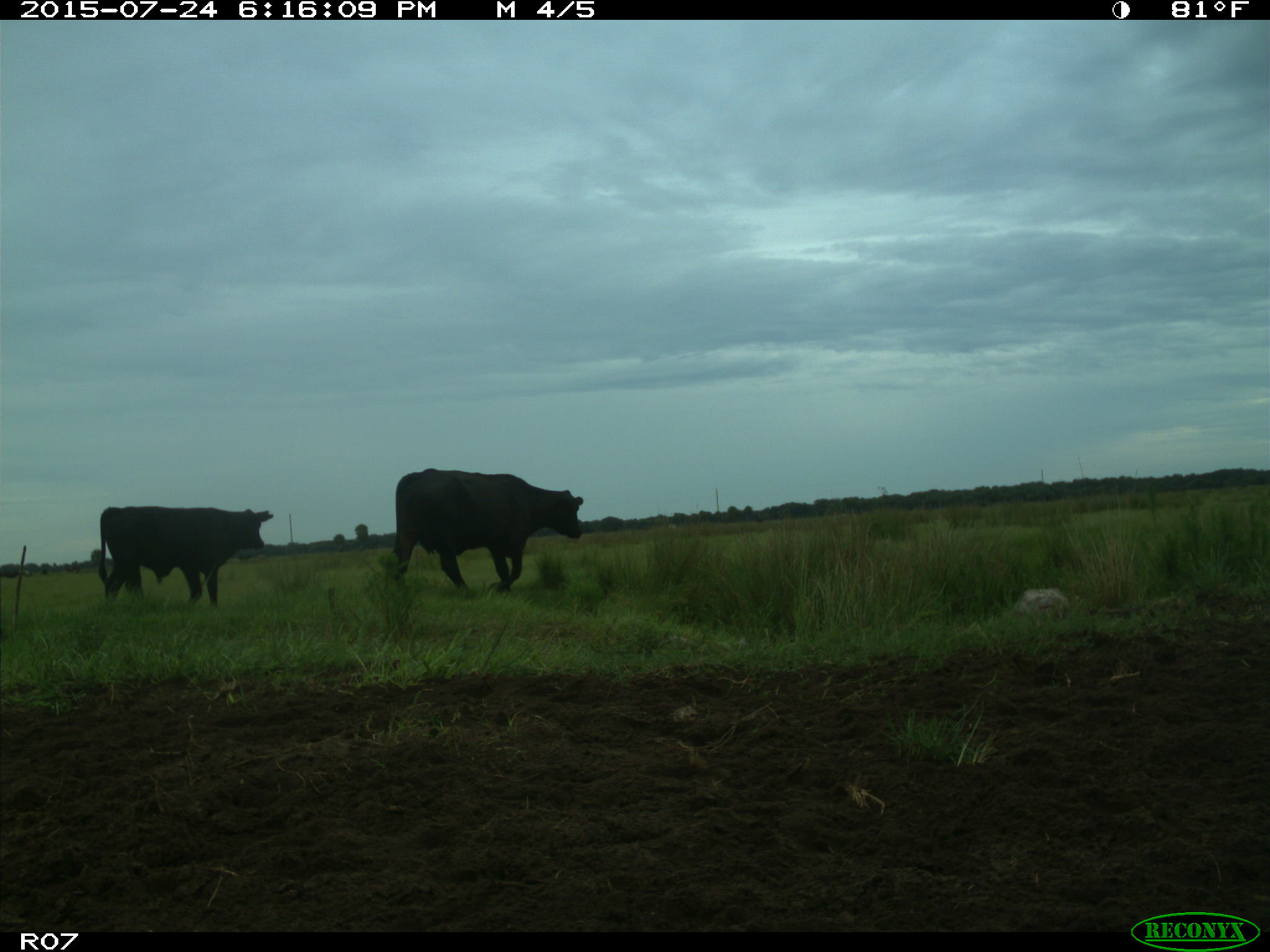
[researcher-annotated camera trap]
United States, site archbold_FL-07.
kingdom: Animalia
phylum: Chordata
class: Mammalia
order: Artiodactyla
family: Bovidae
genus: Bos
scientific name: Bos taurus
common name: domestic cow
Bos taurus (domestic cow).